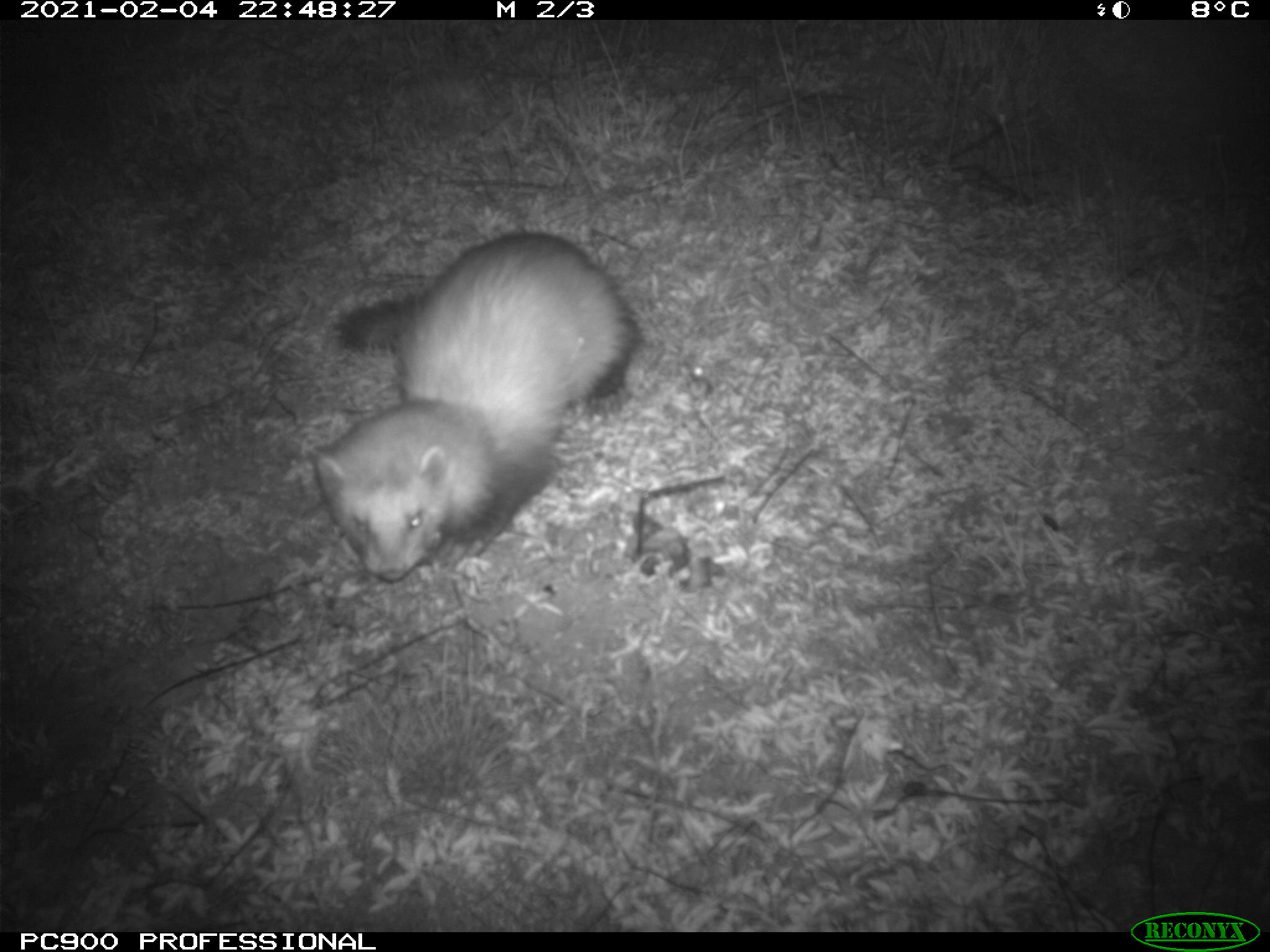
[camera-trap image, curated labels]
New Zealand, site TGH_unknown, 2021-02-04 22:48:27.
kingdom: Animalia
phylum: Chordata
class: Mammalia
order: Carnivora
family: Mustelidae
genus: Mustela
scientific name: Mustela furo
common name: ferret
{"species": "ferret (Mustela furo)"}